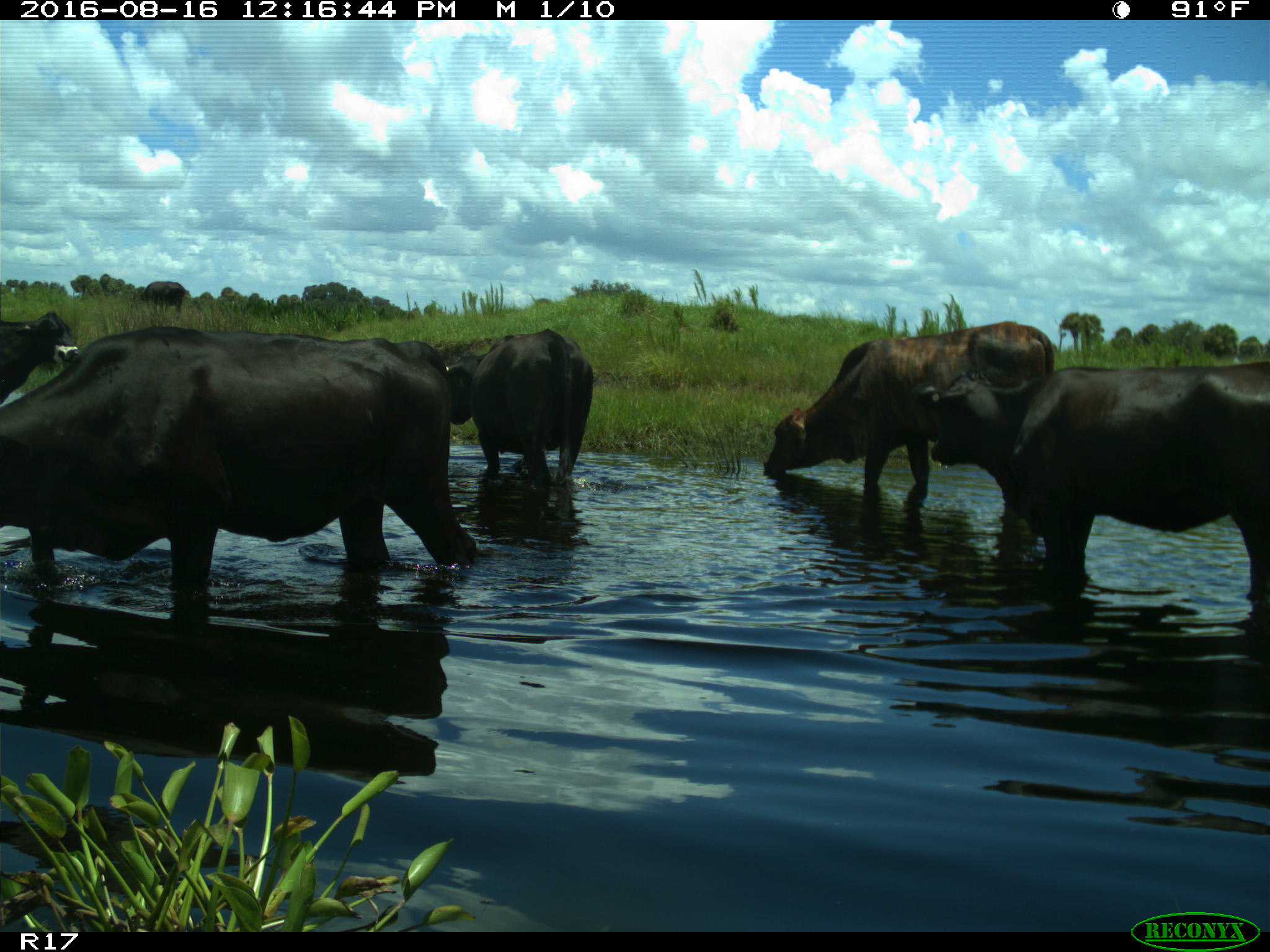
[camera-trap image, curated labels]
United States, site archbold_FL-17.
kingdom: Animalia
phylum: Chordata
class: Mammalia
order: Artiodactyla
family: Bovidae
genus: Bos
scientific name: Bos taurus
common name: domestic cow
Bos taurus (domestic cow).